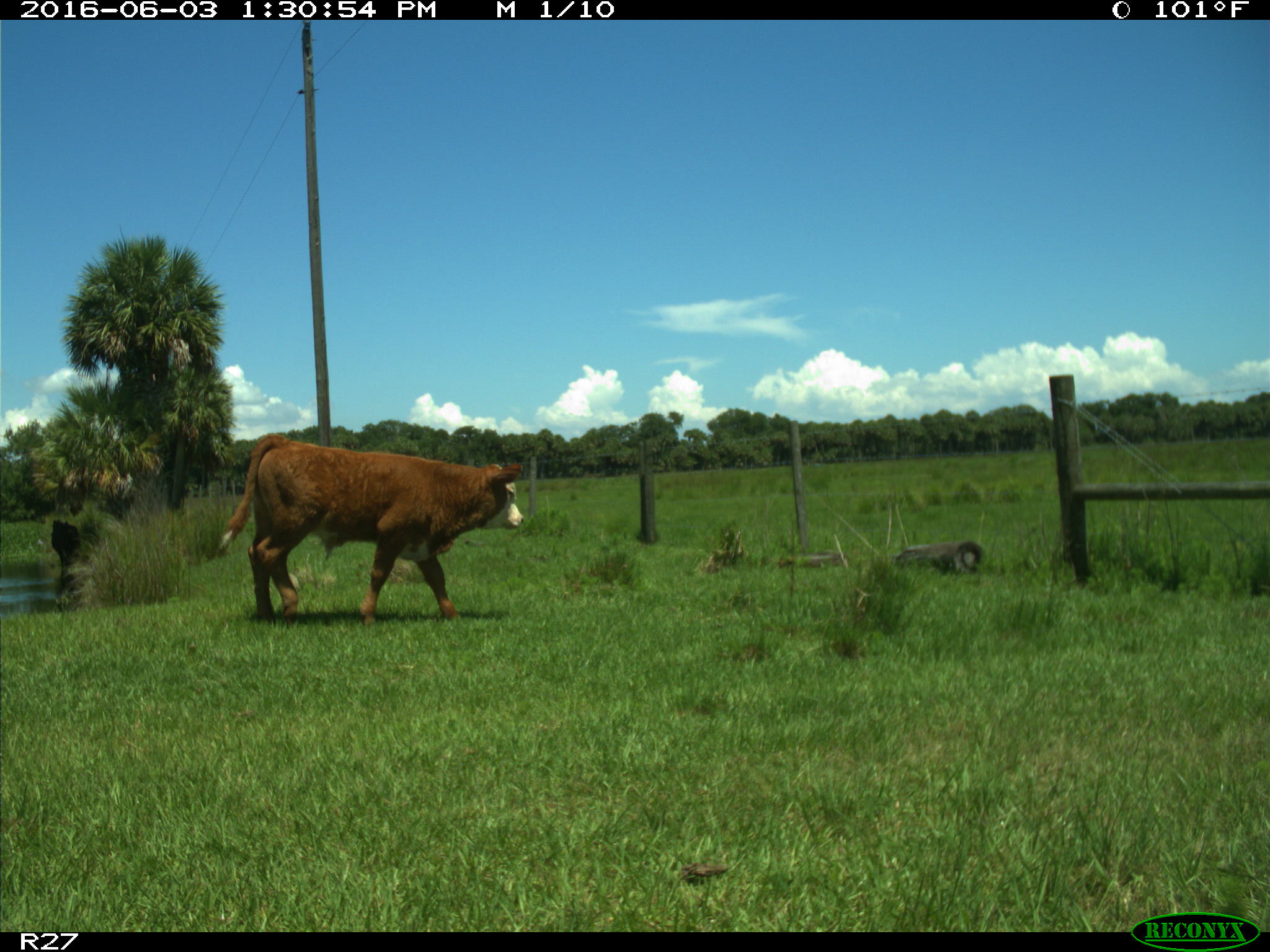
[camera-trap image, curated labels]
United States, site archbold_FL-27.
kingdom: Animalia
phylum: Chordata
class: Mammalia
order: Artiodactyla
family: Bovidae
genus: Bos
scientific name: Bos taurus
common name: domestic cow